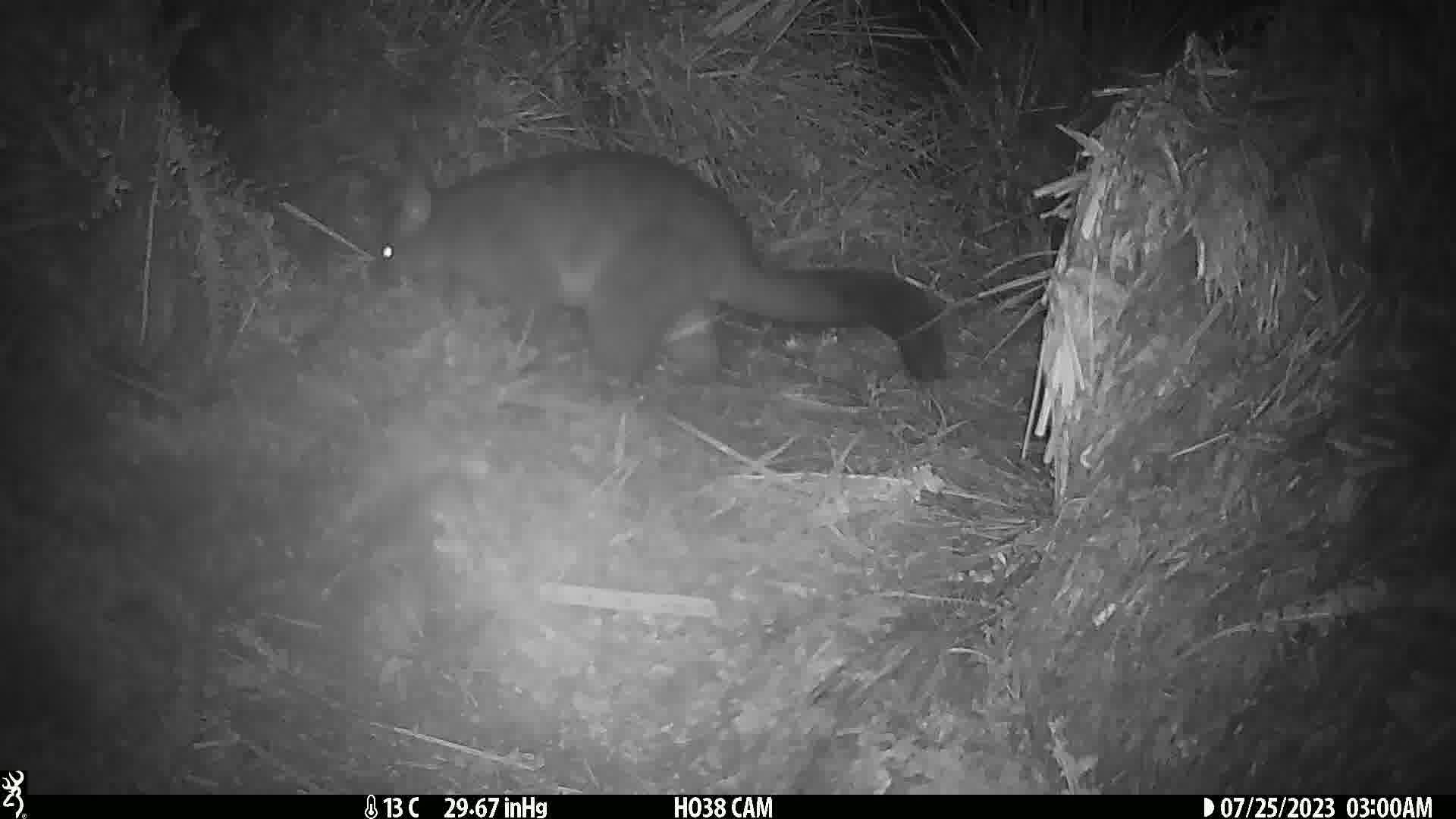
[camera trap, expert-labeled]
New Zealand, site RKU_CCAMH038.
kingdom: Animalia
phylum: Chordata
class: Mammalia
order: Diprotodontia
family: Phalangeridae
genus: Trichosurus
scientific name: Trichosurus vulpecula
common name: common brushtail possum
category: possum